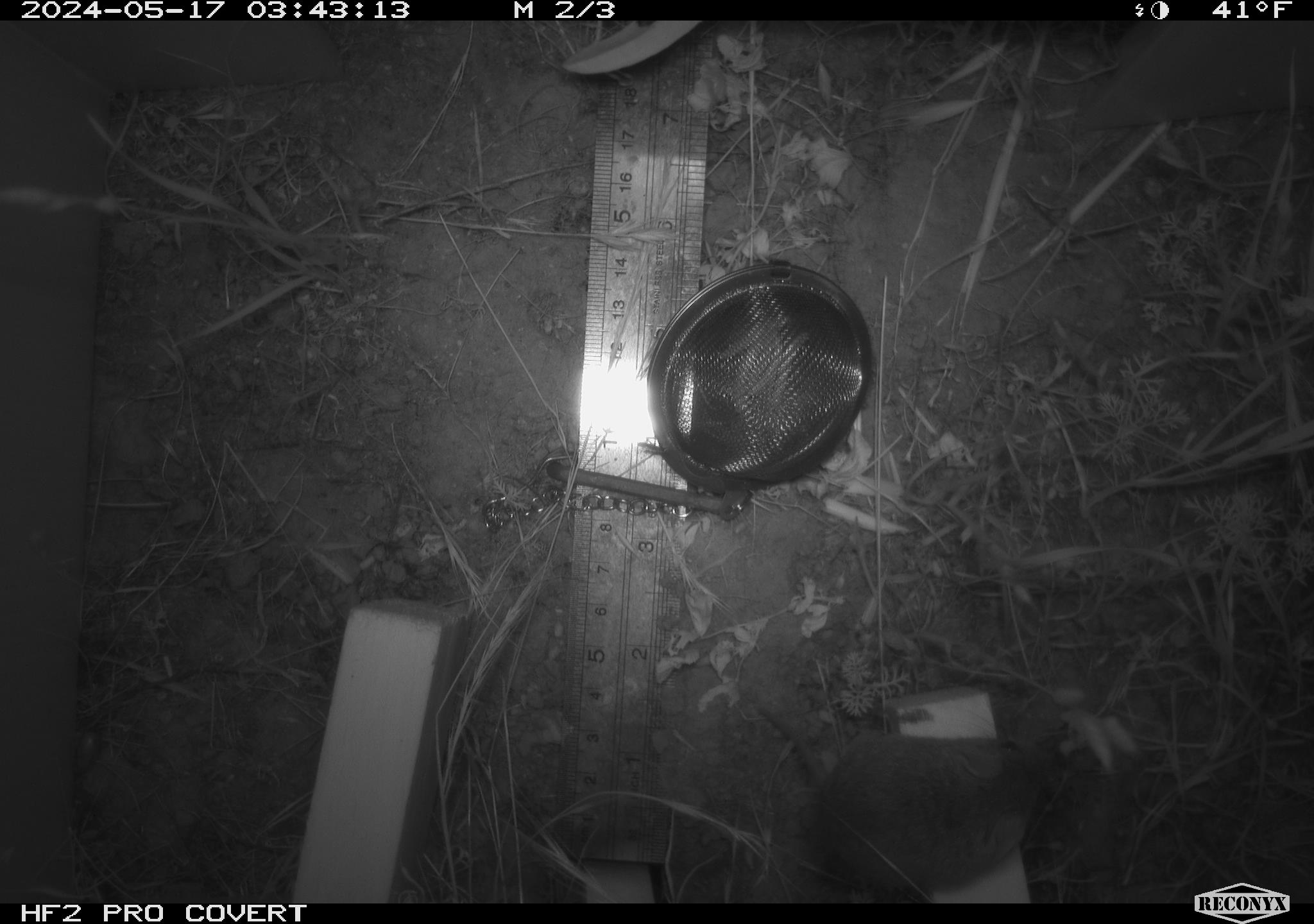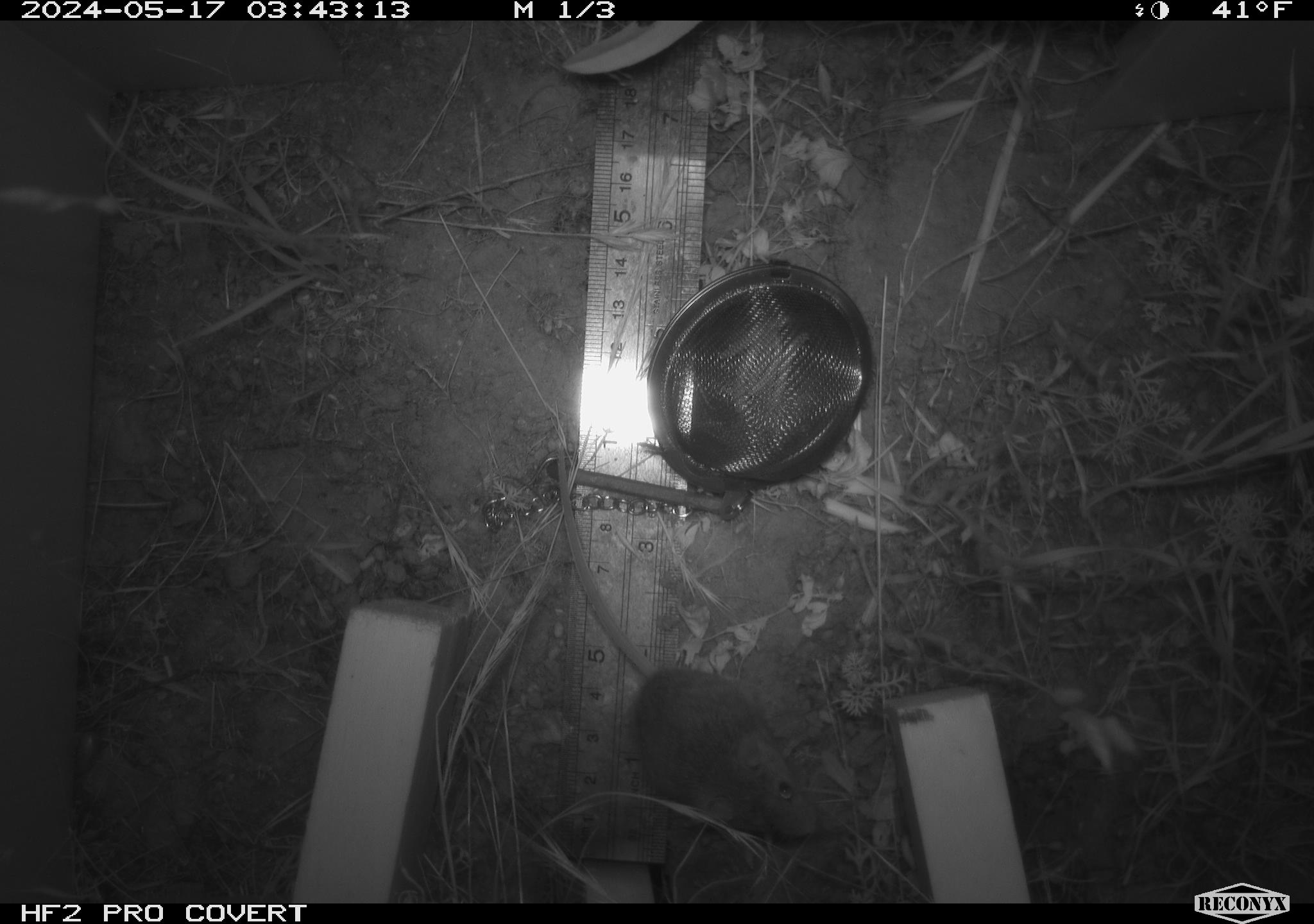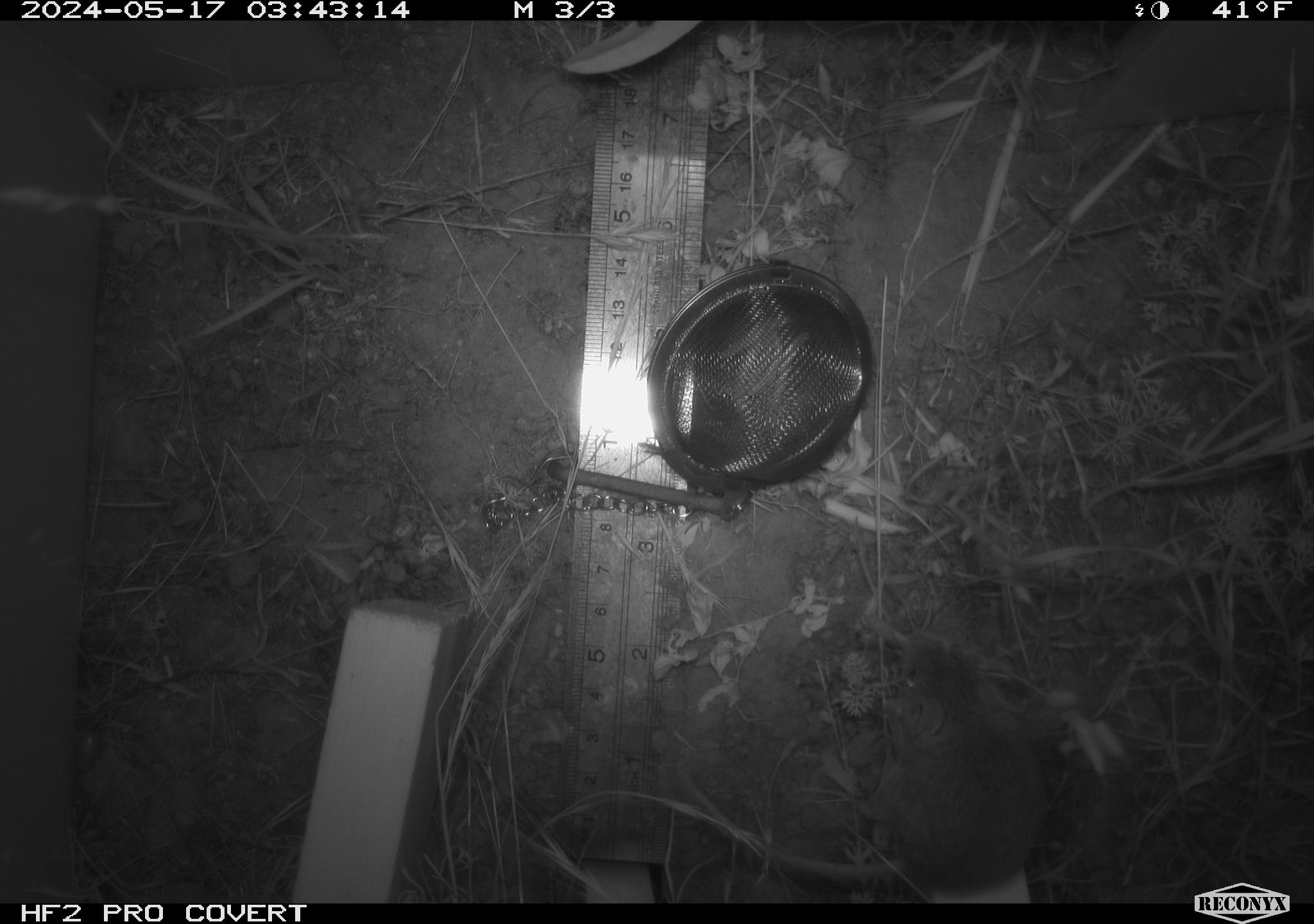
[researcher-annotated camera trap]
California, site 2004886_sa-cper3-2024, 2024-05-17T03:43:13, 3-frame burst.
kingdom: Animalia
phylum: Chordata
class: Mammalia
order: Rodentia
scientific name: Rodentia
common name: rodent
Rodent (Rodentia).